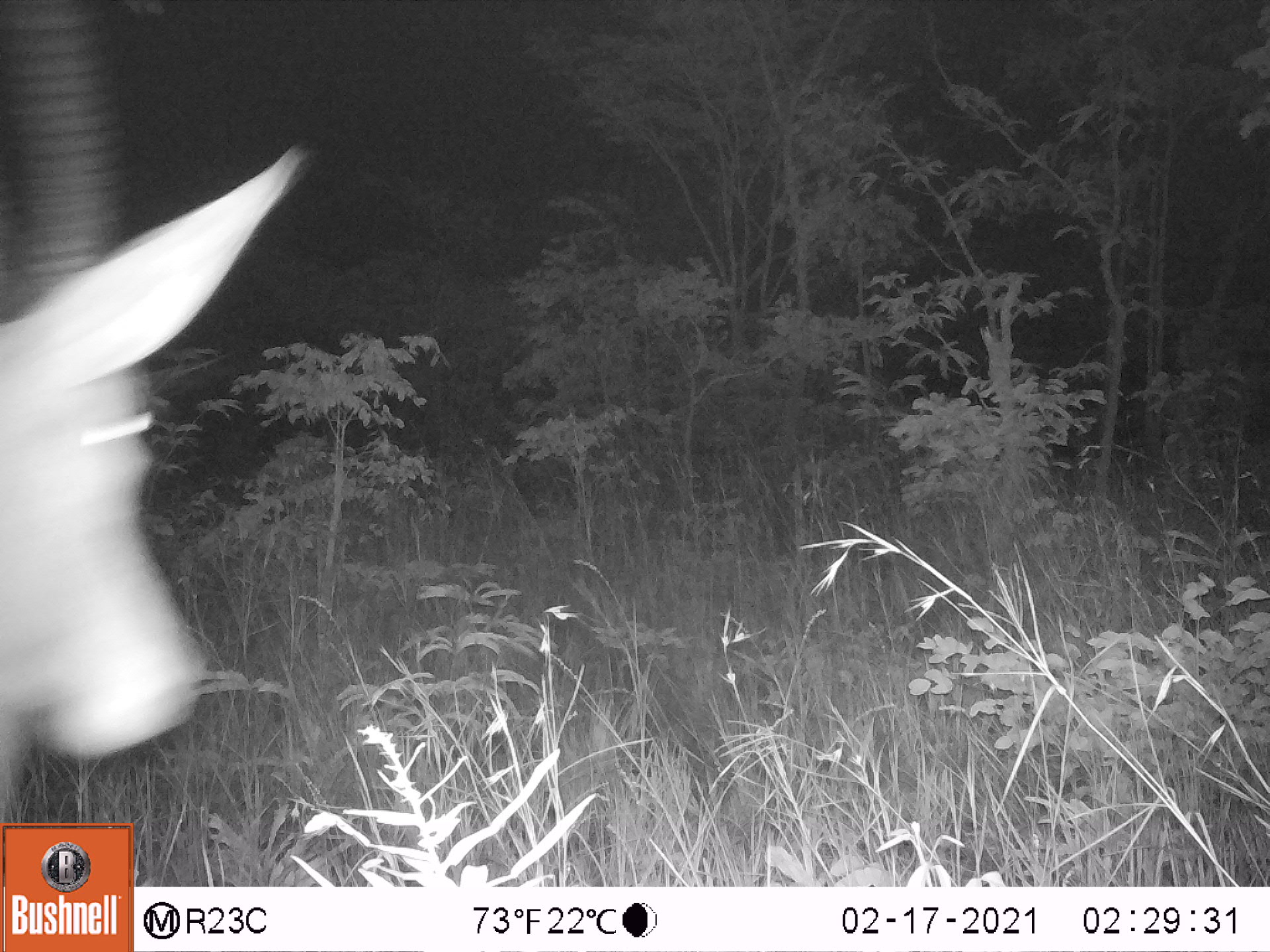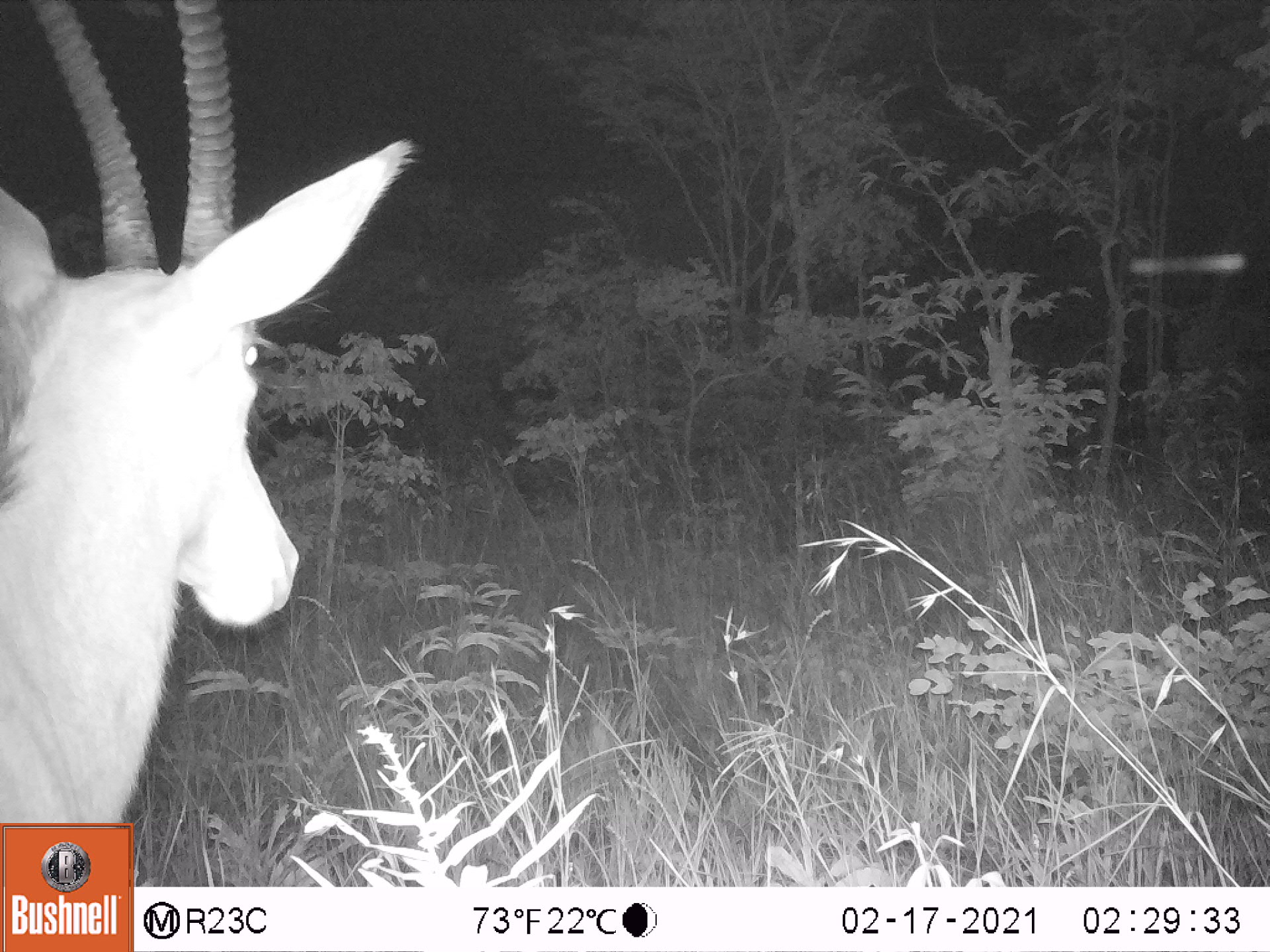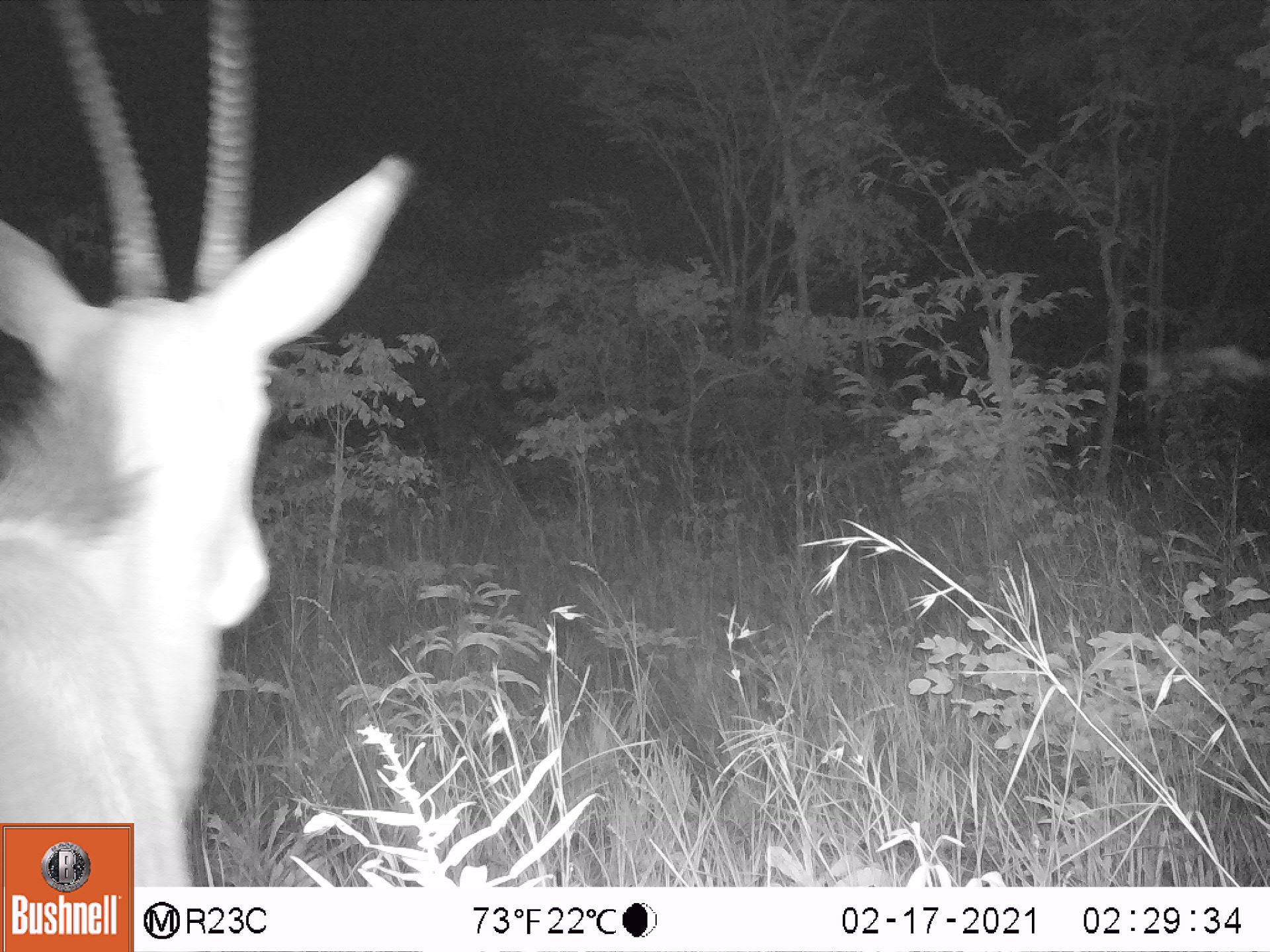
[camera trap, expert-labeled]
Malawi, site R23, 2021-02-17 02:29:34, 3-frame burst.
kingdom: Animalia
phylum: Chordata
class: Mammalia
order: Artiodactyla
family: Bovidae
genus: Hippotragus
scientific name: Hippotragus niger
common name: sable antelope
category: sable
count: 1